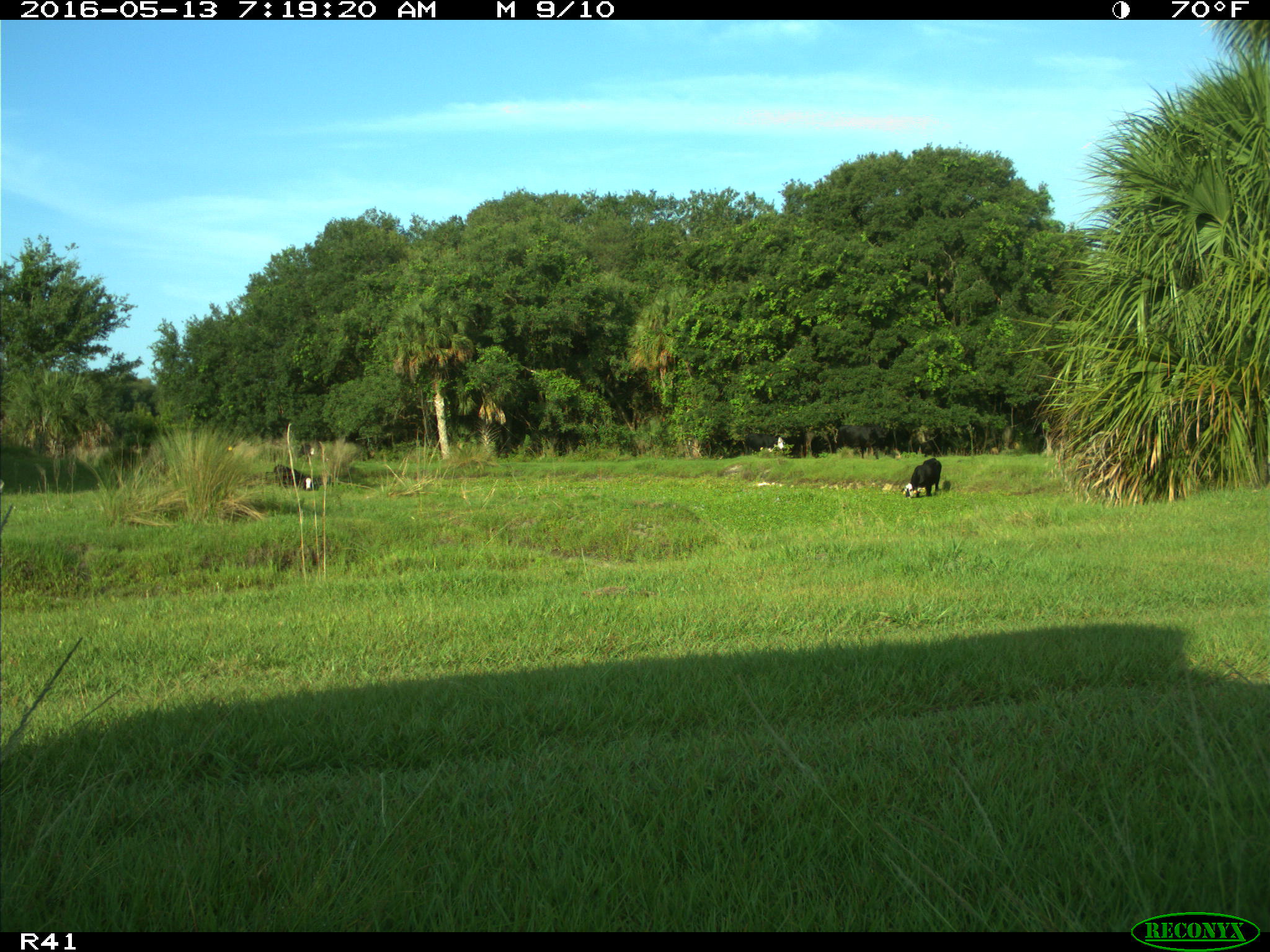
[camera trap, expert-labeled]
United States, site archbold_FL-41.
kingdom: Animalia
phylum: Chordata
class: Mammalia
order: Artiodactyla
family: Bovidae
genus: Bos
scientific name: Bos taurus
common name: domestic cow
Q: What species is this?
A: Bos taurus (domestic cow).